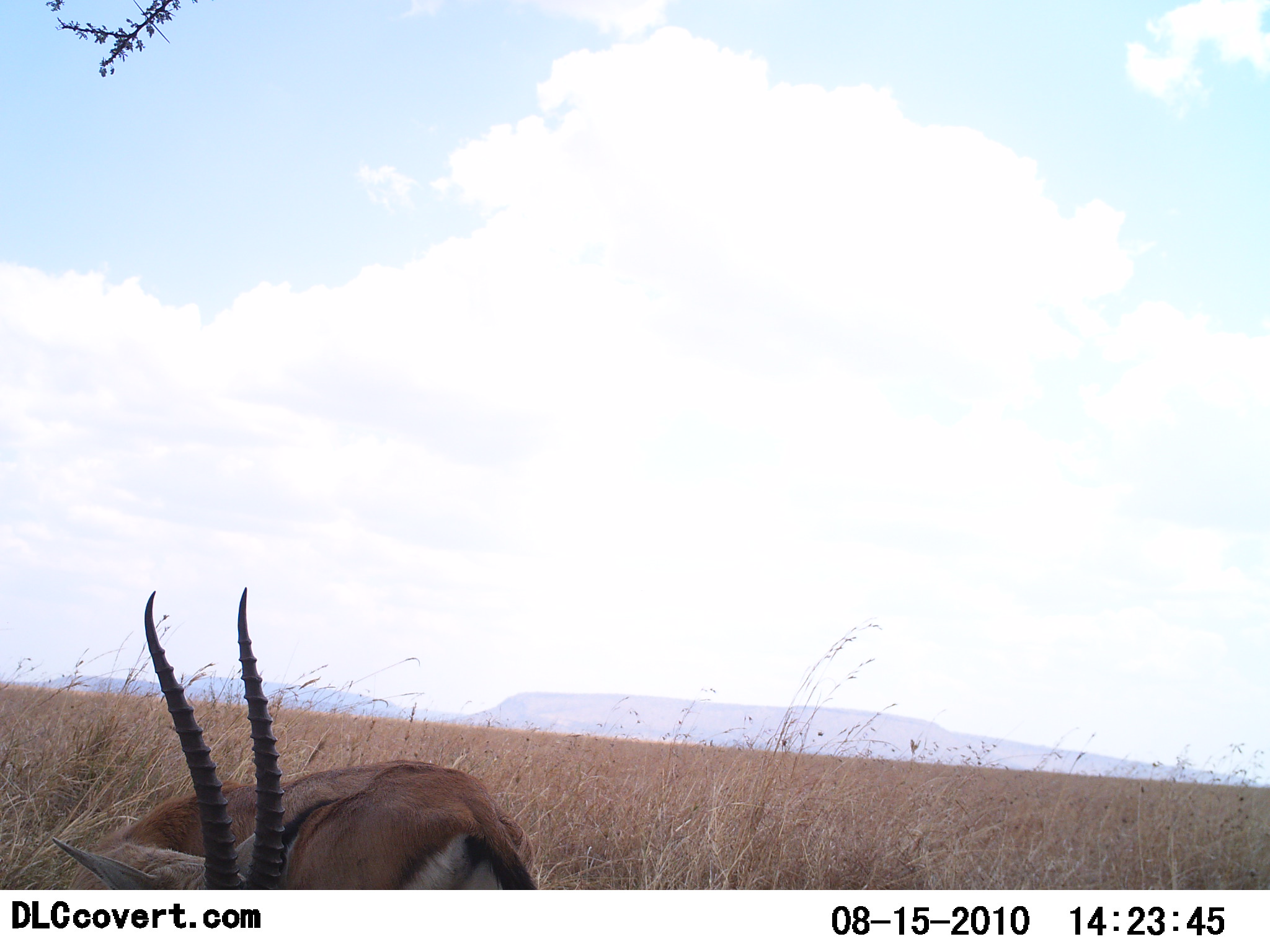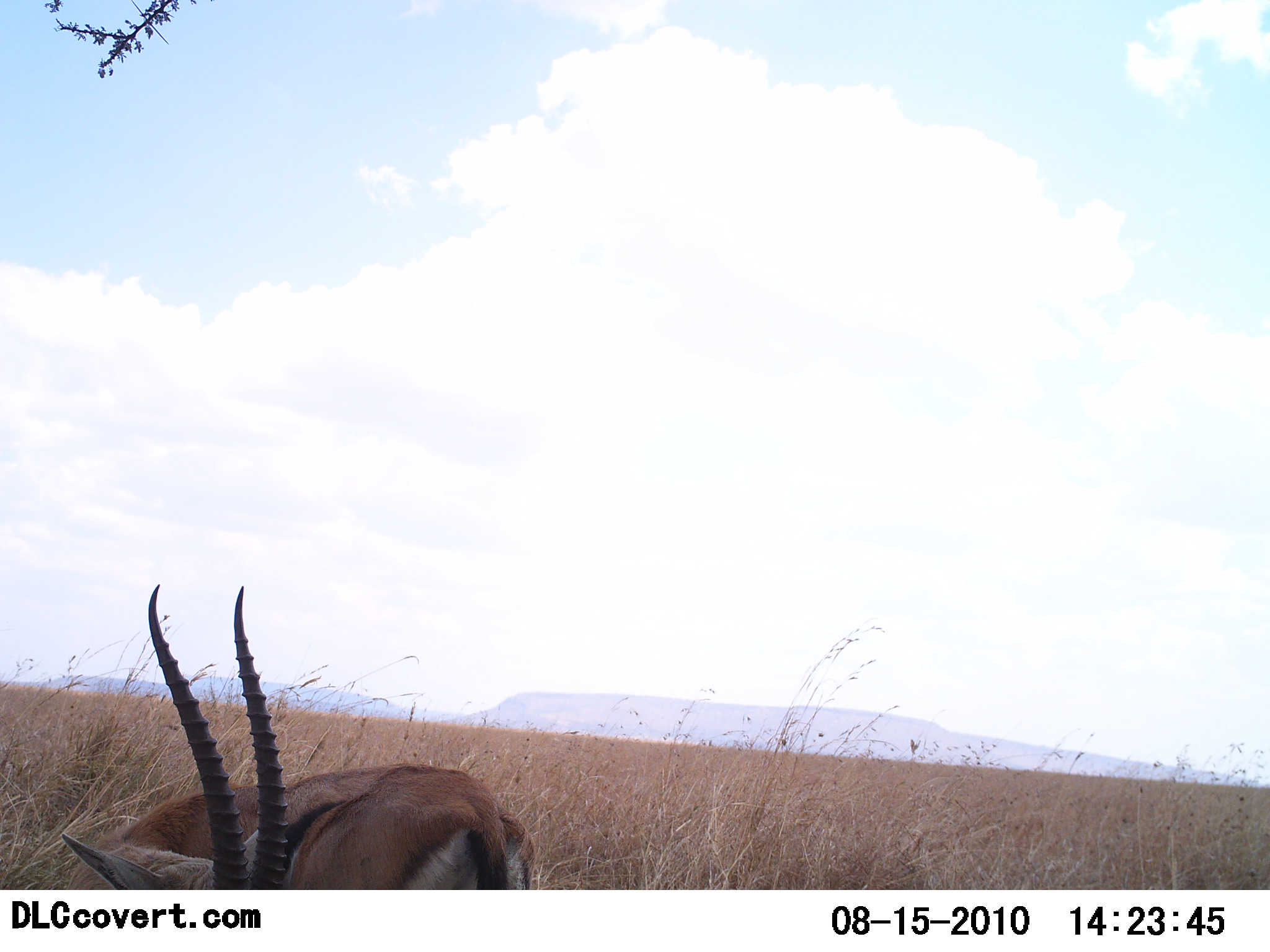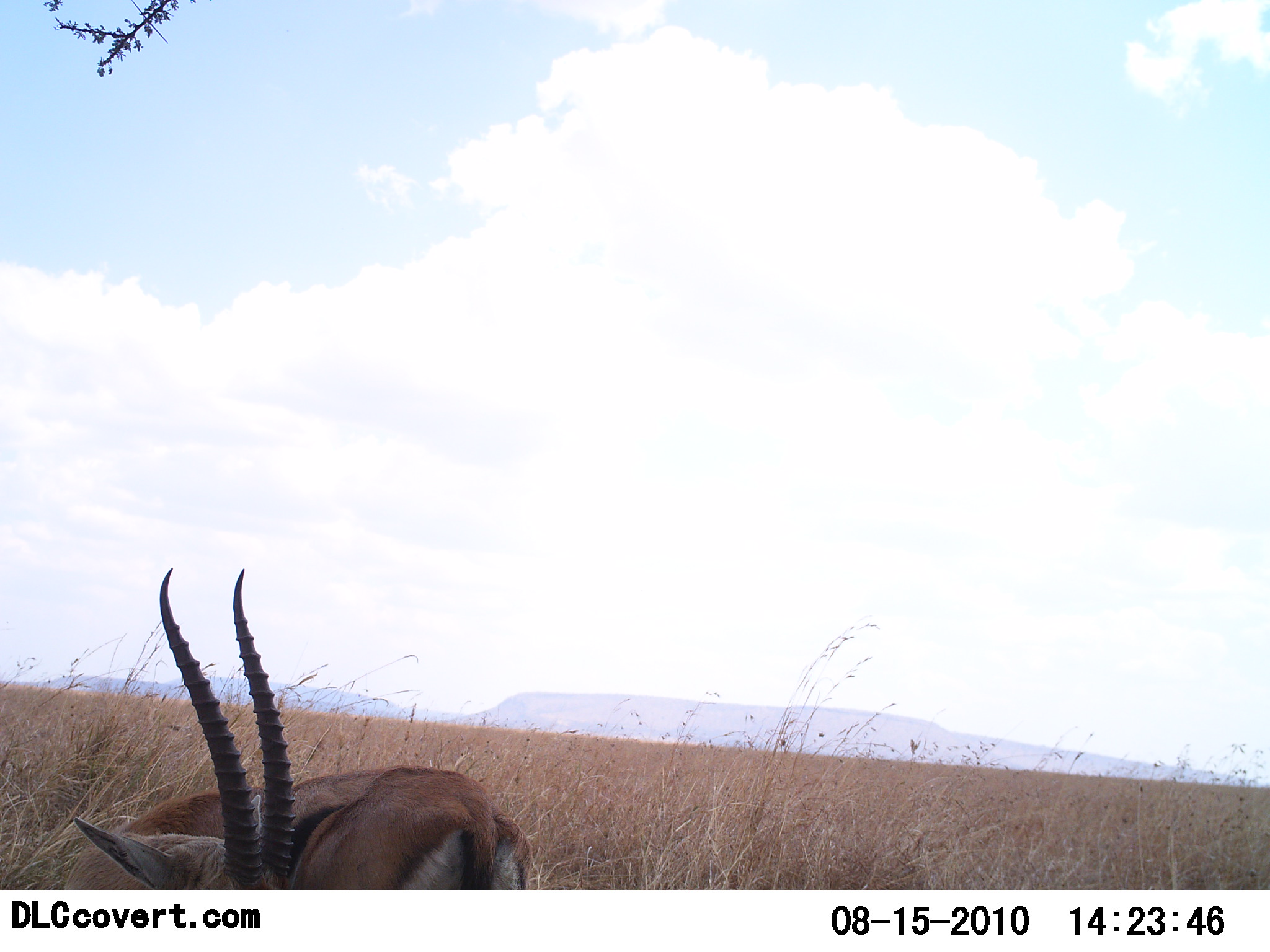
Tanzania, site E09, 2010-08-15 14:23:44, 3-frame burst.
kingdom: Animalia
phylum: Chordata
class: Mammalia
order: Artiodactyla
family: Bovidae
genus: Eudorcas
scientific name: Eudorcas thomsonii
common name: thomson's gazelle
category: gazellethomsons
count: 1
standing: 56%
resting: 25%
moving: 0%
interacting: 6%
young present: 0%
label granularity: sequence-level